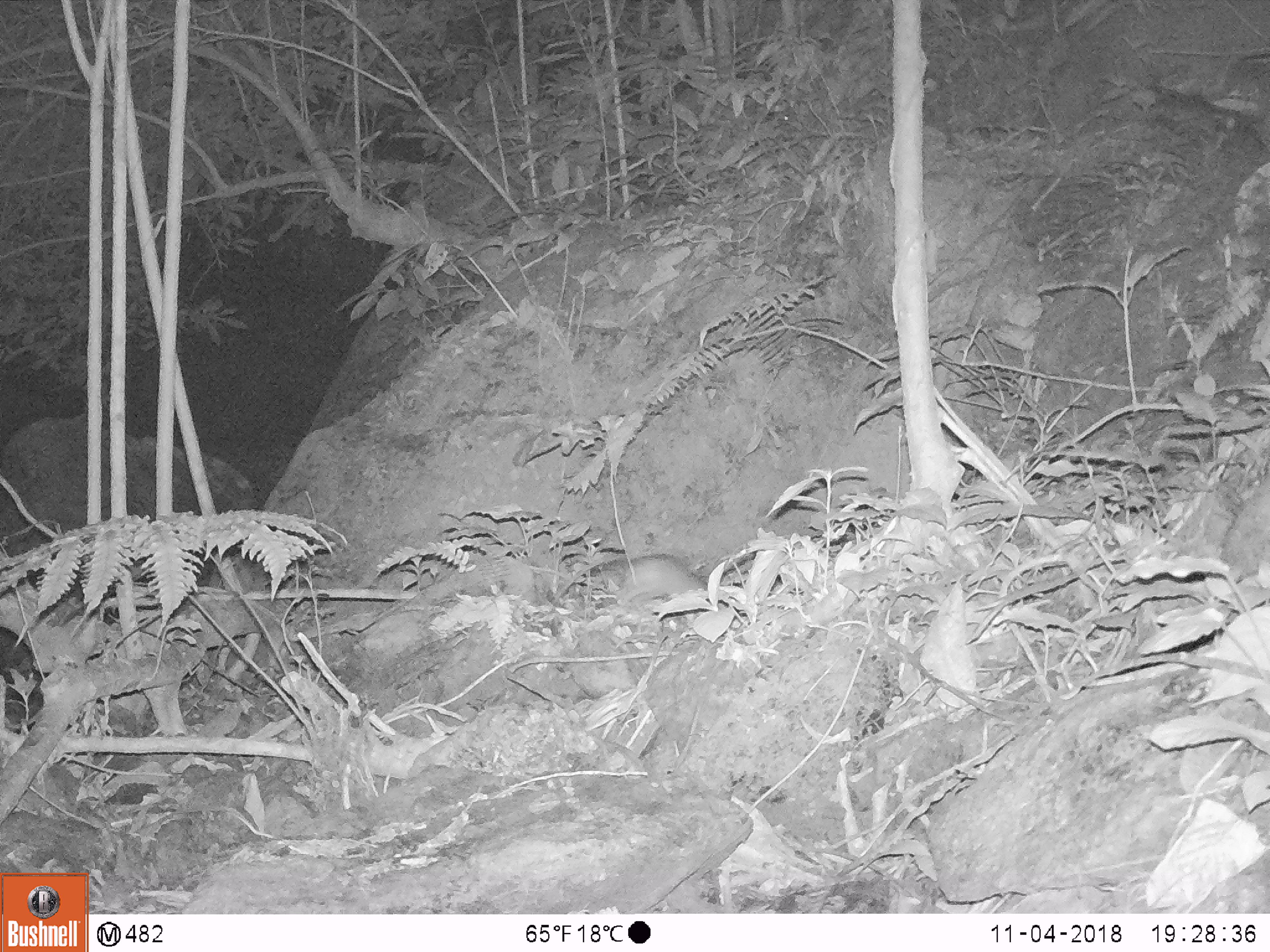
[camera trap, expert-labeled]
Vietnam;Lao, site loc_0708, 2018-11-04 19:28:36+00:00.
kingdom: Animalia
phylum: Chordata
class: Mammalia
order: Rodentia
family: Muridae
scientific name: Muridae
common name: old-world mice and rats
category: unidentified murid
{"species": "unidentified murid (old-world mice and rats) (Muridae)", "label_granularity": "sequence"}